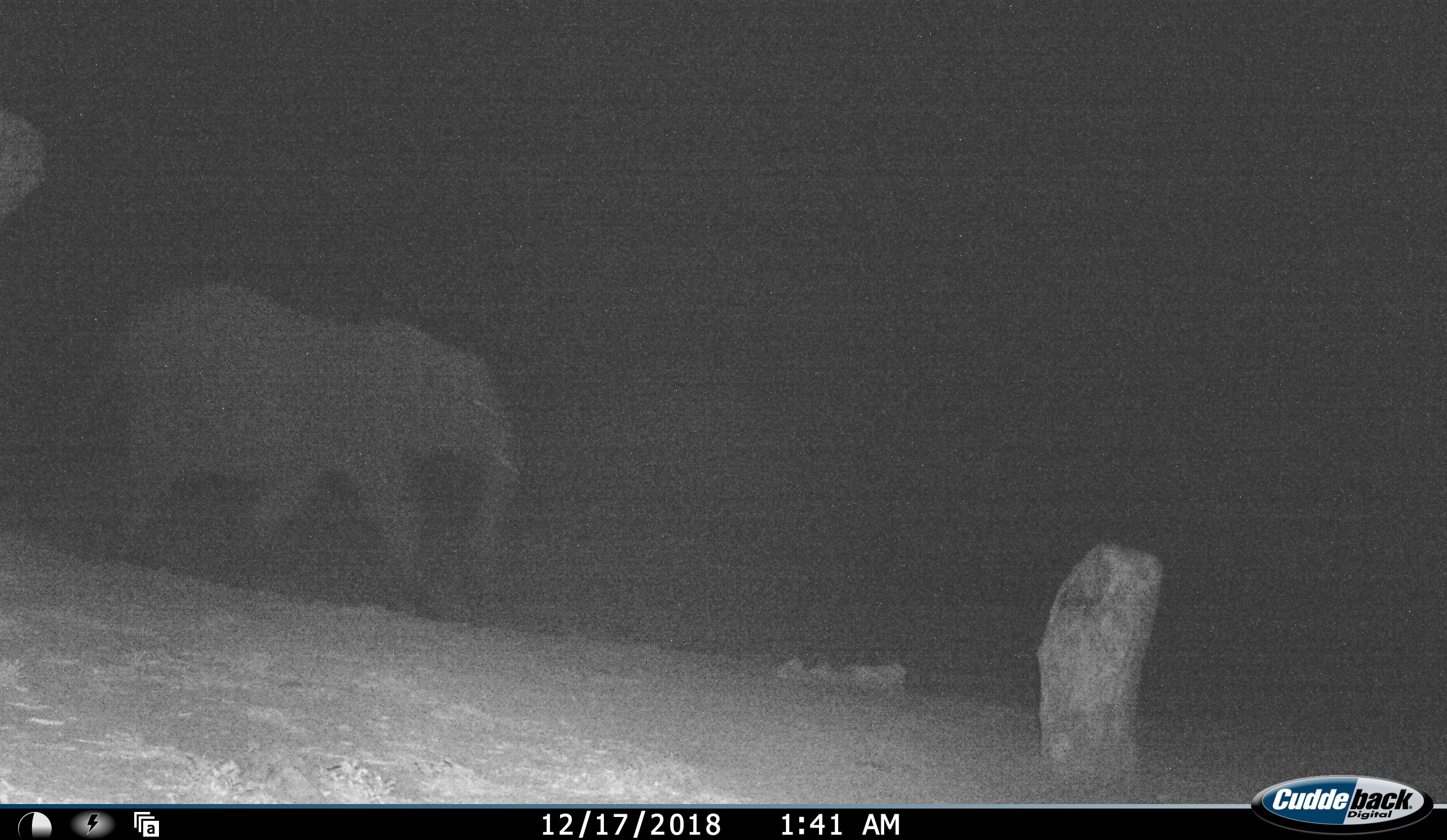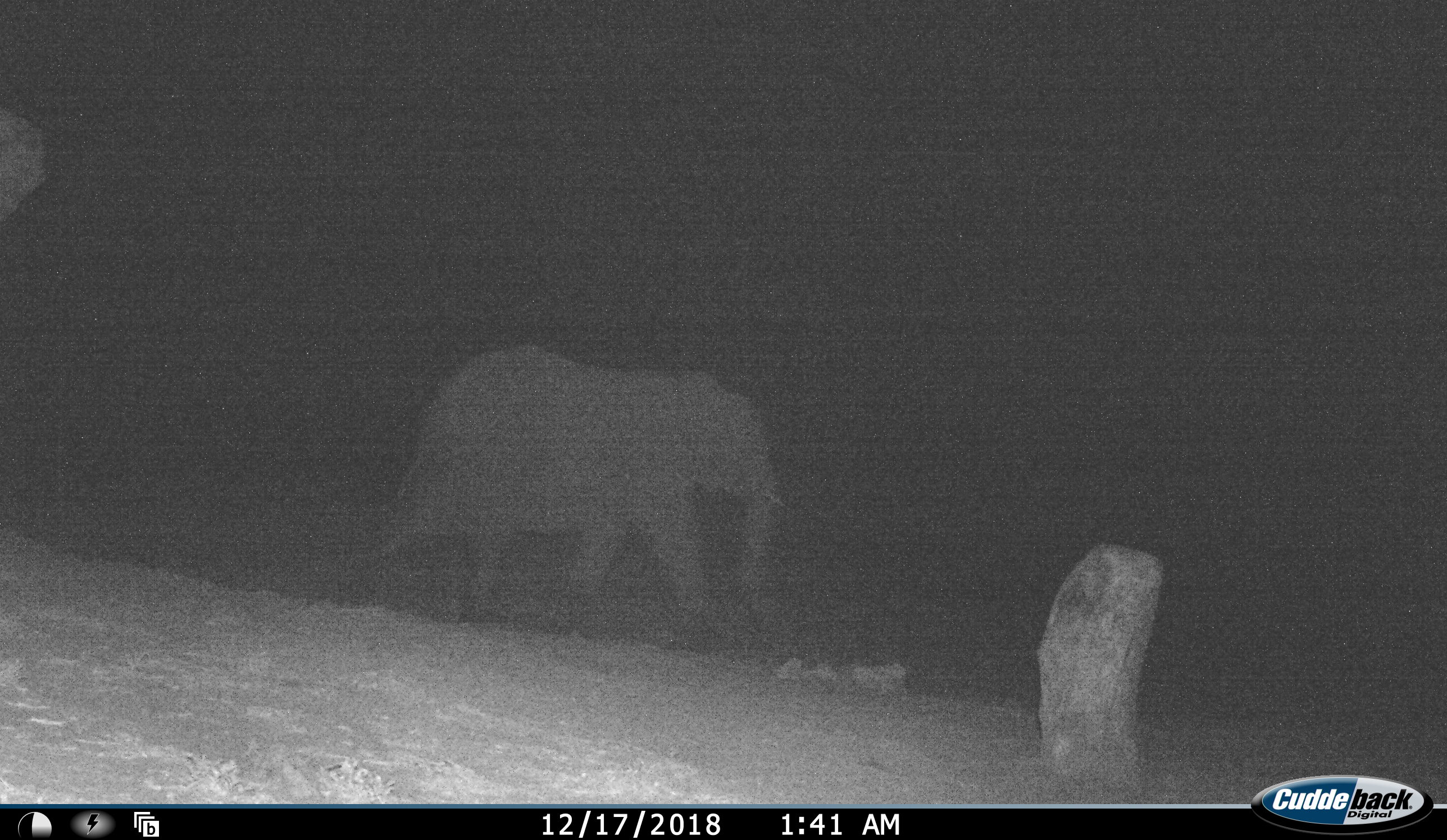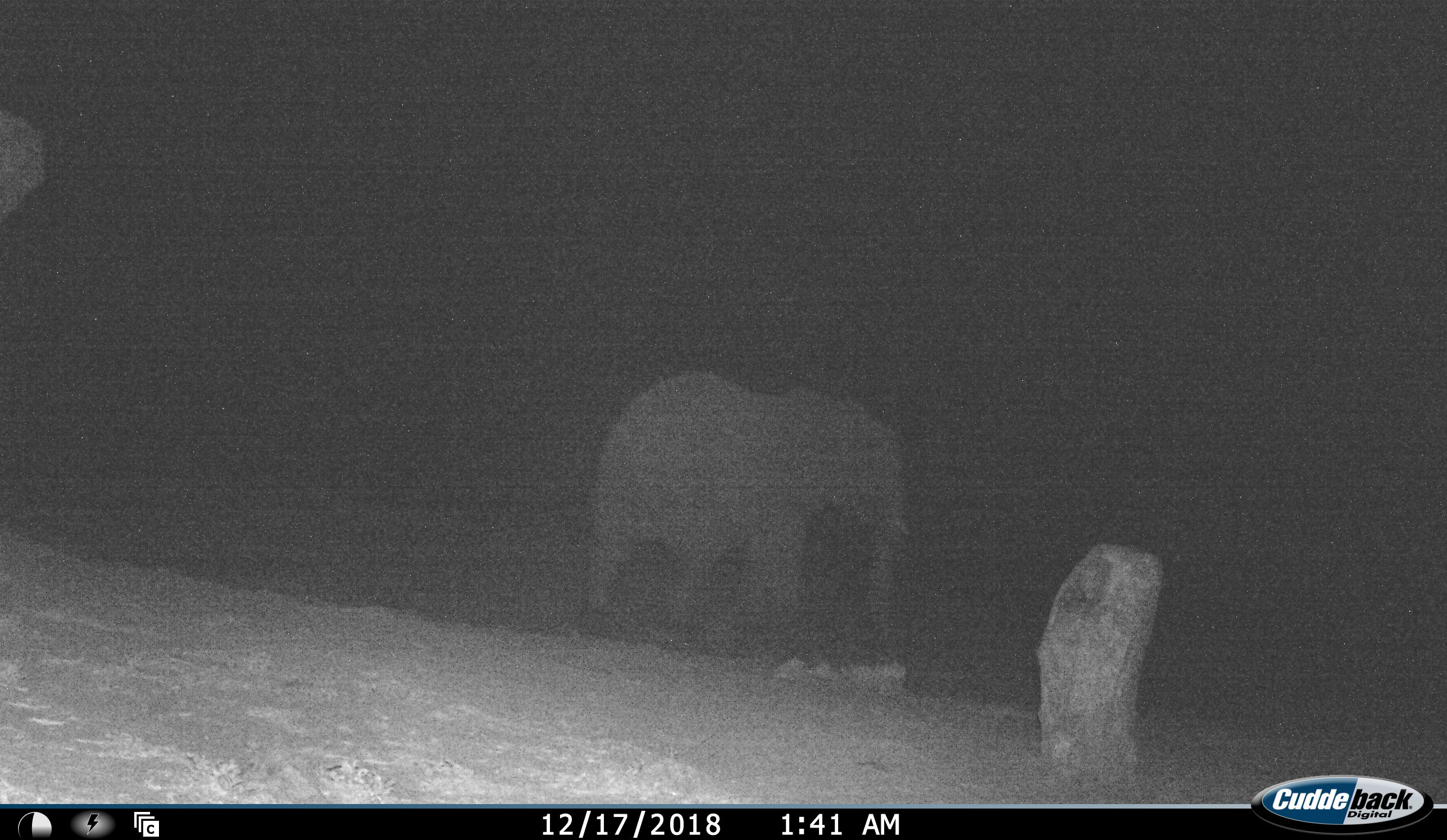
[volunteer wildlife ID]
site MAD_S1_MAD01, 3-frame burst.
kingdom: Animalia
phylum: Chordata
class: Mammalia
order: Proboscidea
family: Elephantidae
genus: Loxodonta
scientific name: Loxodonta africana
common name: african bush elephant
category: elephant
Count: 1.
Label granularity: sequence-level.